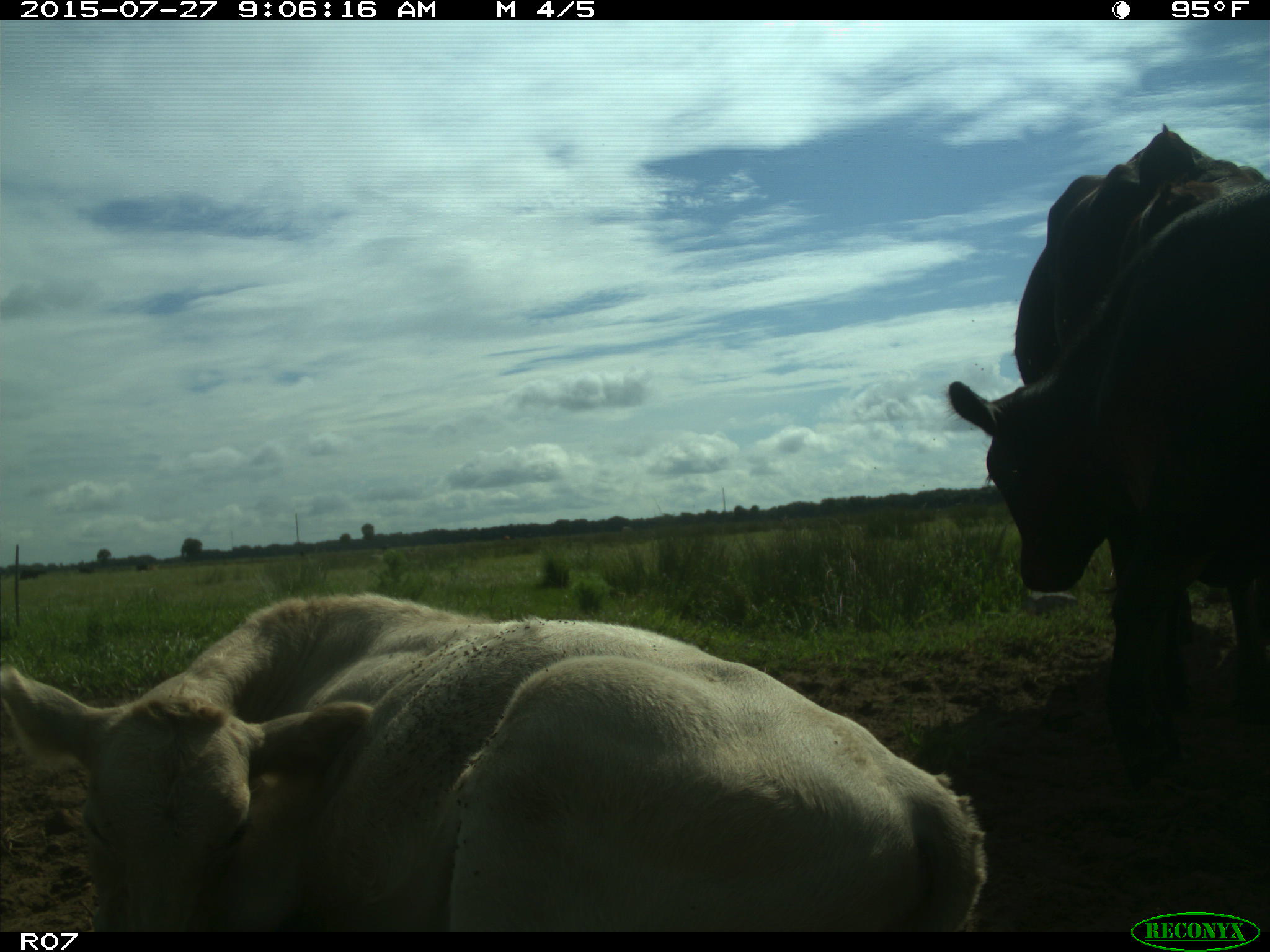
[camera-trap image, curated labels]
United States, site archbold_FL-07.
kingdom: Animalia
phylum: Chordata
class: Mammalia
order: Artiodactyla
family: Bovidae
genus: Bos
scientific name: Bos taurus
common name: domestic cow